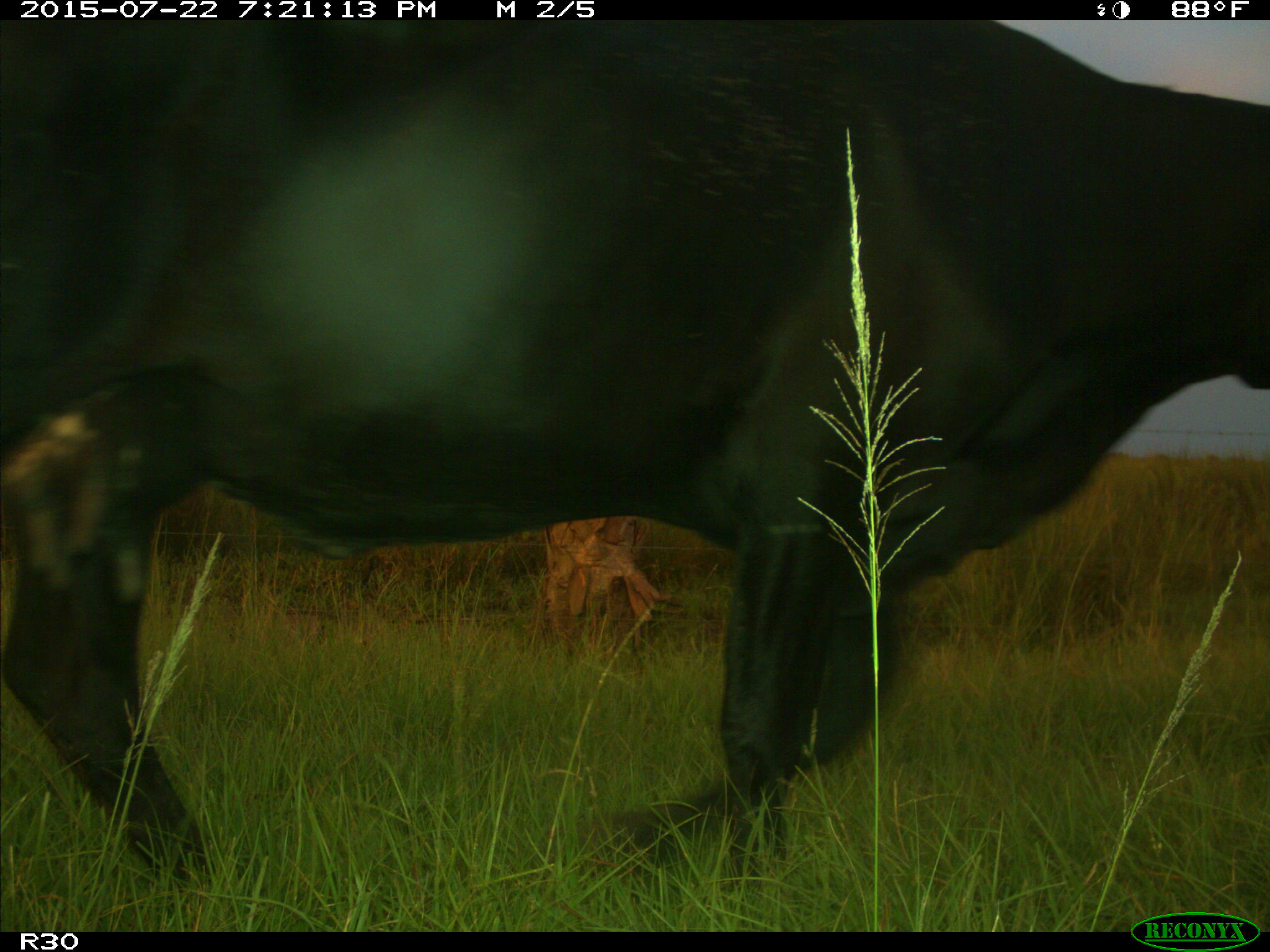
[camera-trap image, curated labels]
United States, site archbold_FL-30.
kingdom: Animalia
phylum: Chordata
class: Mammalia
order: Artiodactyla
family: Bovidae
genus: Bos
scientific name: Bos taurus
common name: domestic cow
Bos taurus (domestic cow).